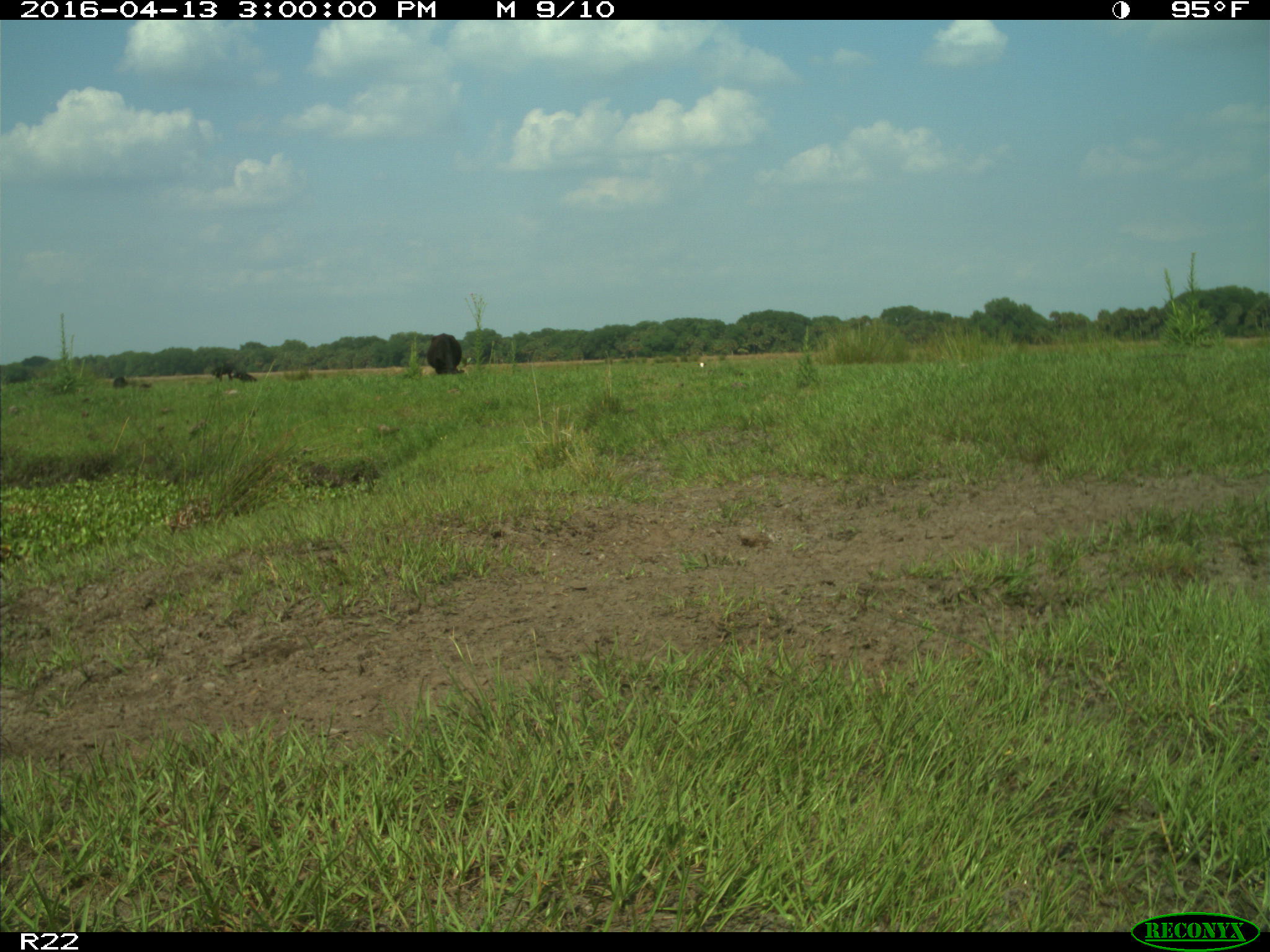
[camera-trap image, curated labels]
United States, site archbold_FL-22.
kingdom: Animalia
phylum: Chordata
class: Mammalia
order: Artiodactyla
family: Bovidae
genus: Bos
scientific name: Bos taurus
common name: domestic cow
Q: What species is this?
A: Bos taurus (domestic cow).